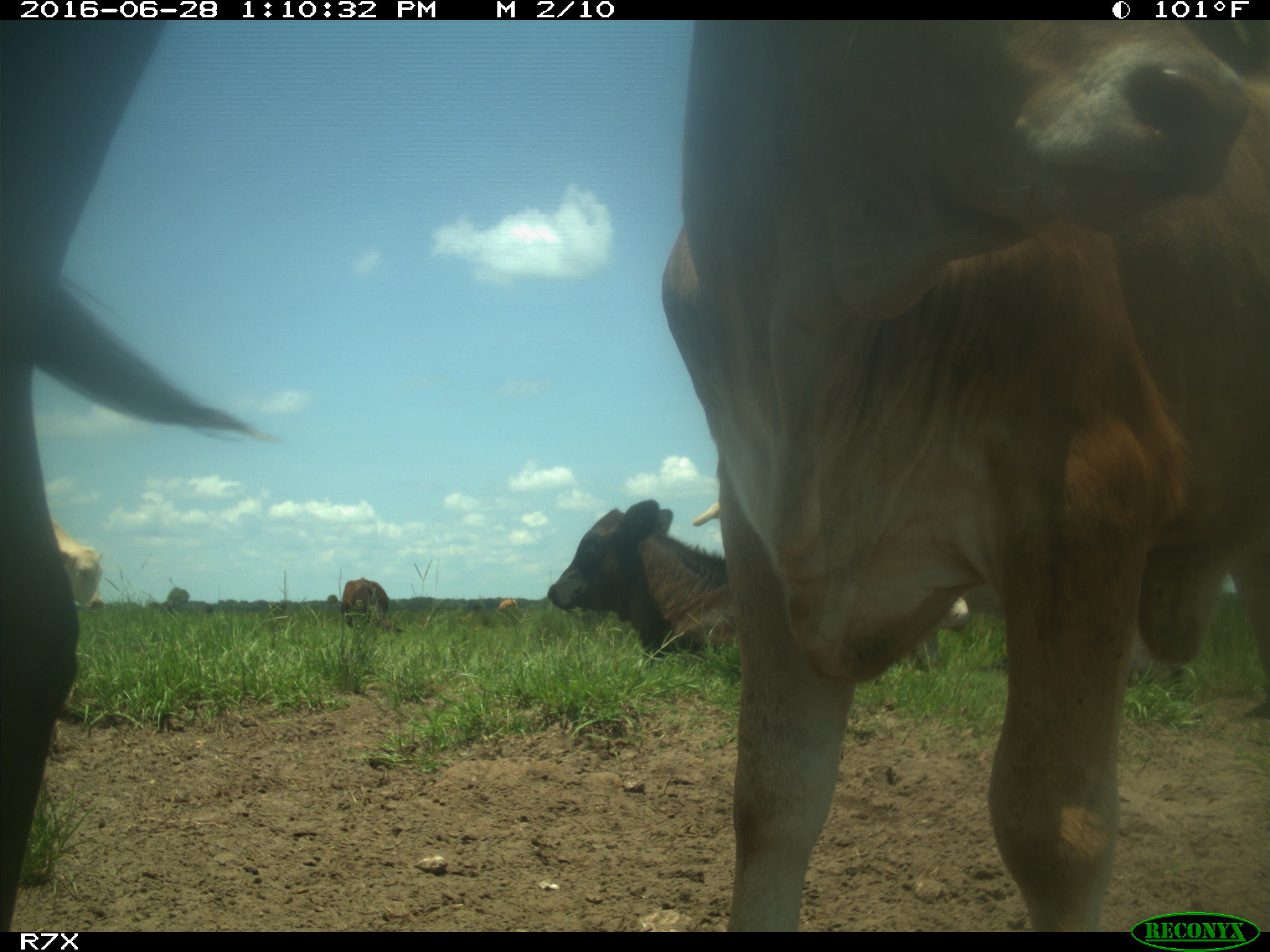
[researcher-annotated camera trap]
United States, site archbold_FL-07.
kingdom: Animalia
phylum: Chordata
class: Mammalia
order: Artiodactyla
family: Bovidae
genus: Bos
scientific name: Bos taurus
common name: domestic cow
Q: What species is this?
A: Bos taurus (domestic cow).